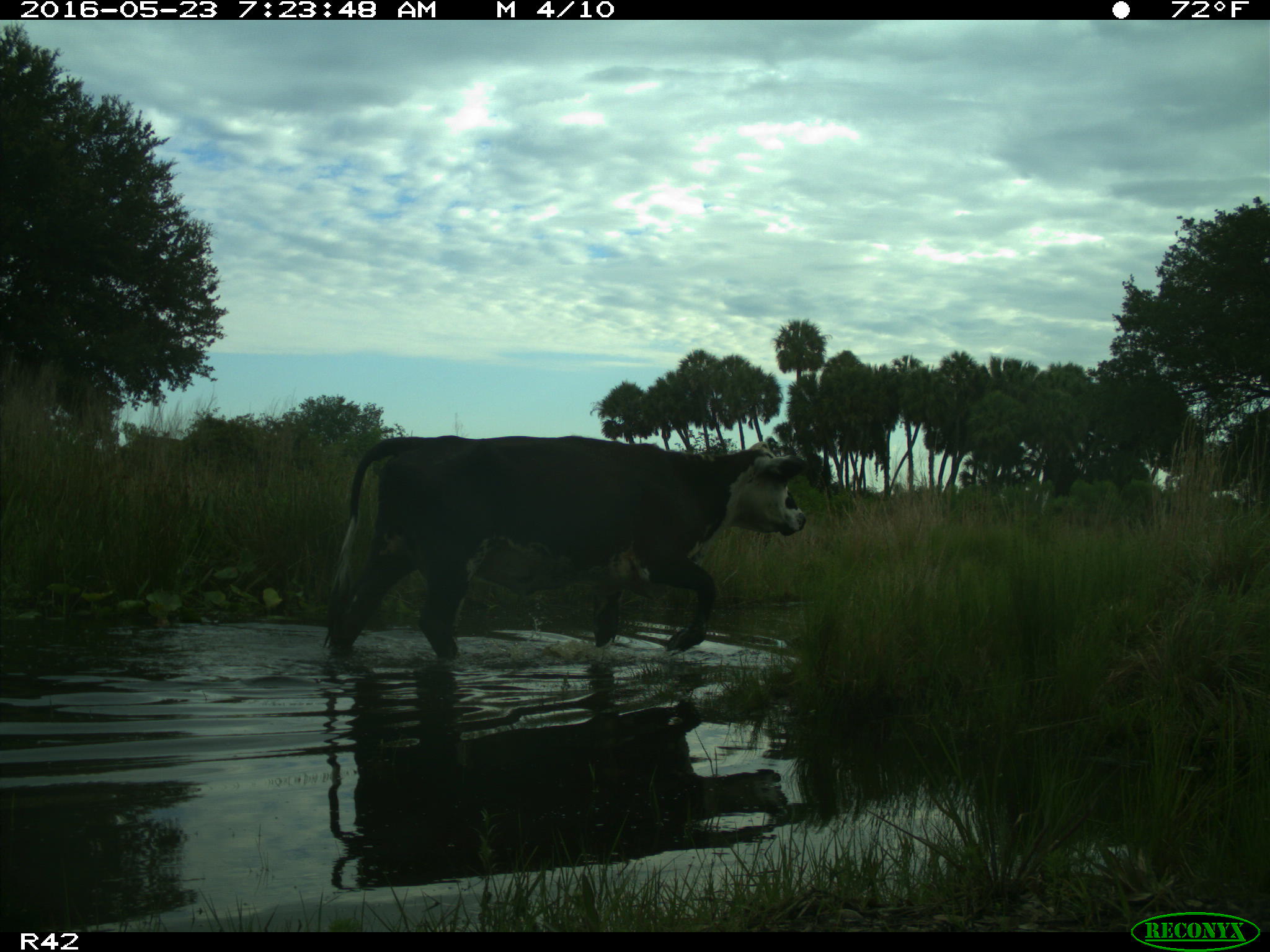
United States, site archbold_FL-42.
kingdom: Animalia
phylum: Chordata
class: Mammalia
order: Artiodactyla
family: Bovidae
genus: Bos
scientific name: Bos taurus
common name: domestic cow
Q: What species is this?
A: Bos taurus (domestic cow).